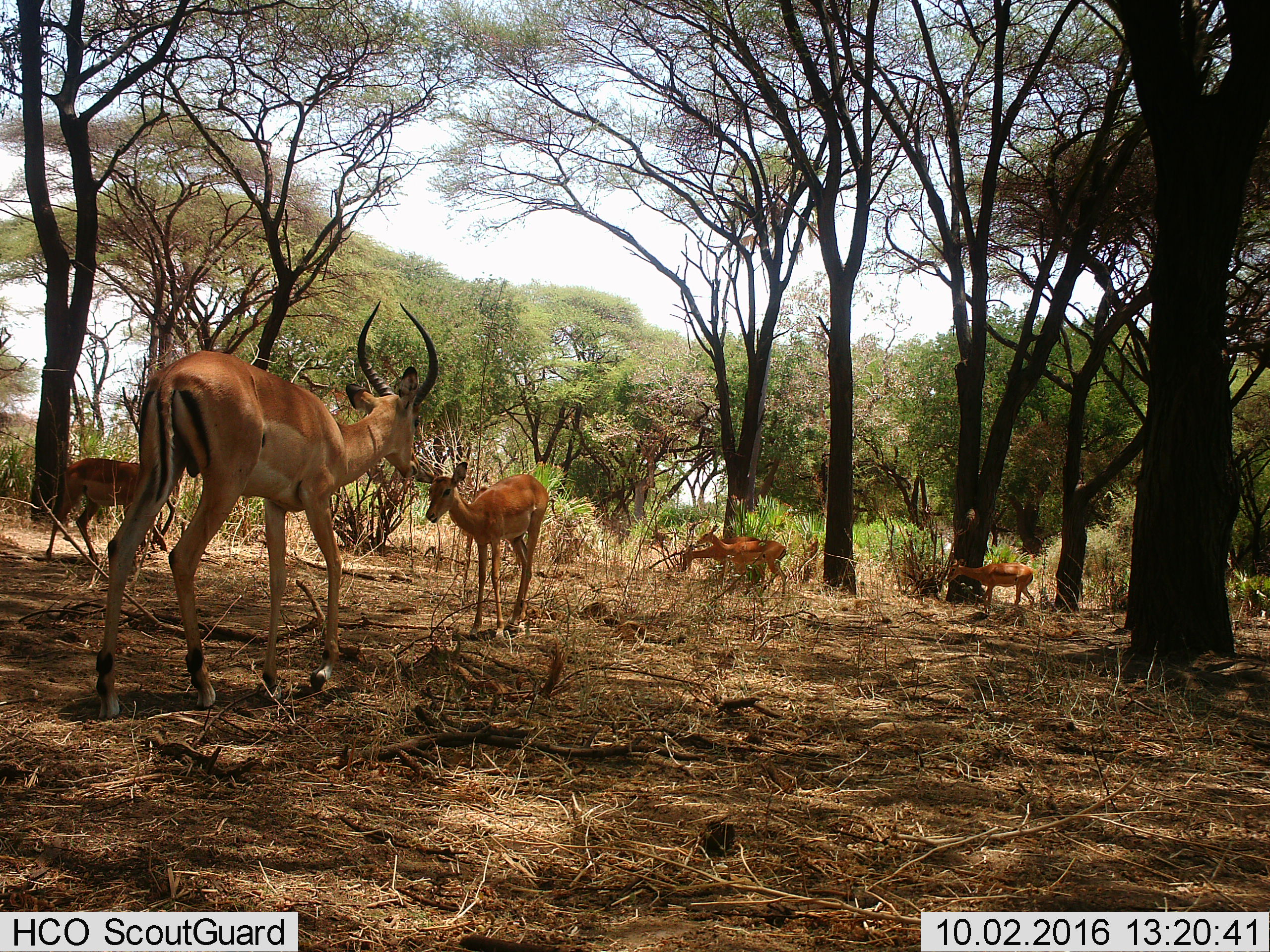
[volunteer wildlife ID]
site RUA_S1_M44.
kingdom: Animalia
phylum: Chordata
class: Mammalia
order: Artiodactyla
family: Bovidae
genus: Aepyceros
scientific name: Aepyceros melampus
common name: impala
Impala (Aepyceros melampus), count 6. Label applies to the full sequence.